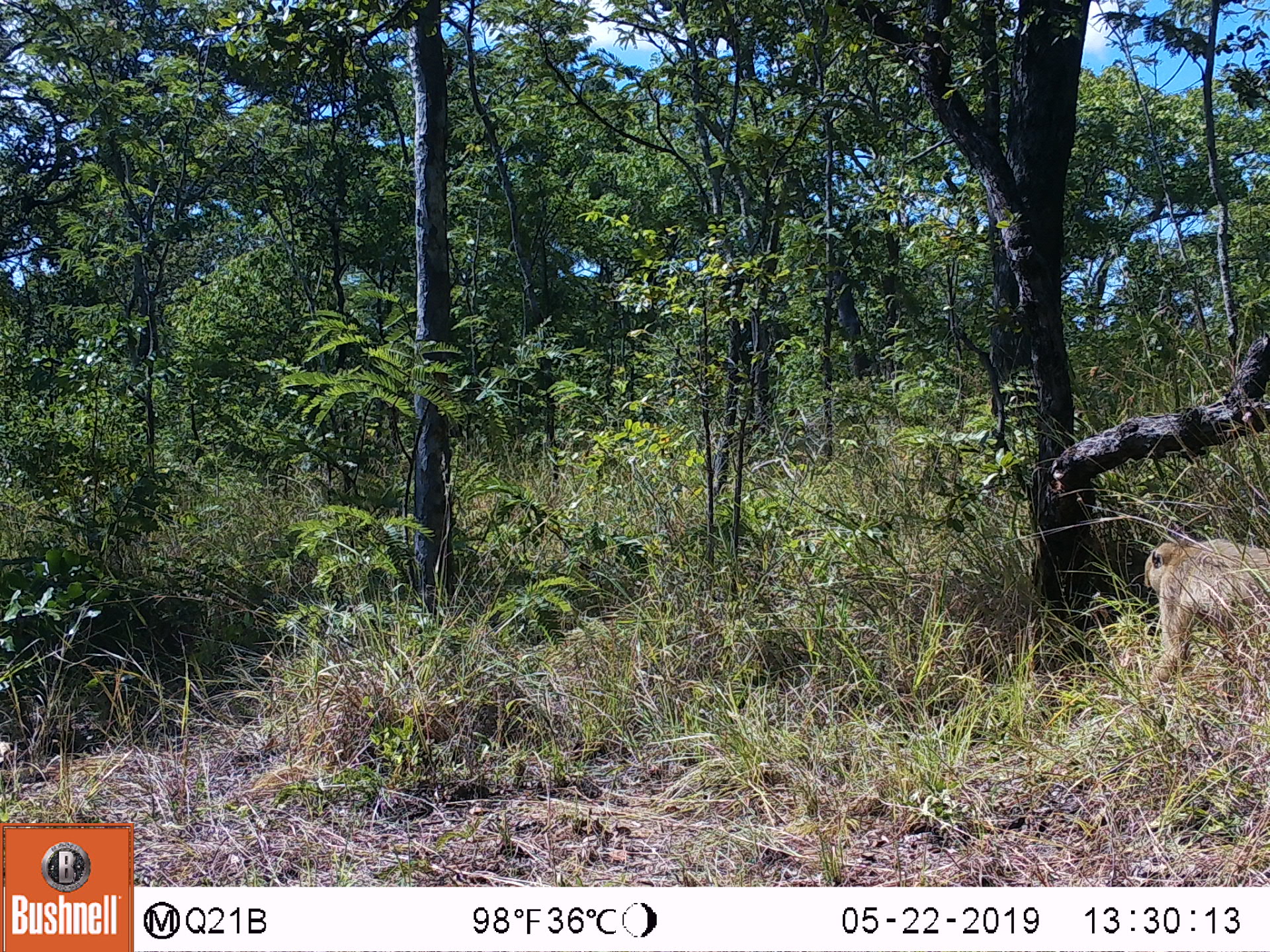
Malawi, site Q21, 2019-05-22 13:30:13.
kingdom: Animalia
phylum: Chordata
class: Mammalia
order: Primates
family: Cercopithecidae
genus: Papio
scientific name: Papio cynocephalus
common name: yellow baboon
Yellow baboon (Papio cynocephalus), count 1.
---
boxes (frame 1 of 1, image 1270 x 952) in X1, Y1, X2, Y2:
yellow baboon: 1121, 529, 1268, 743